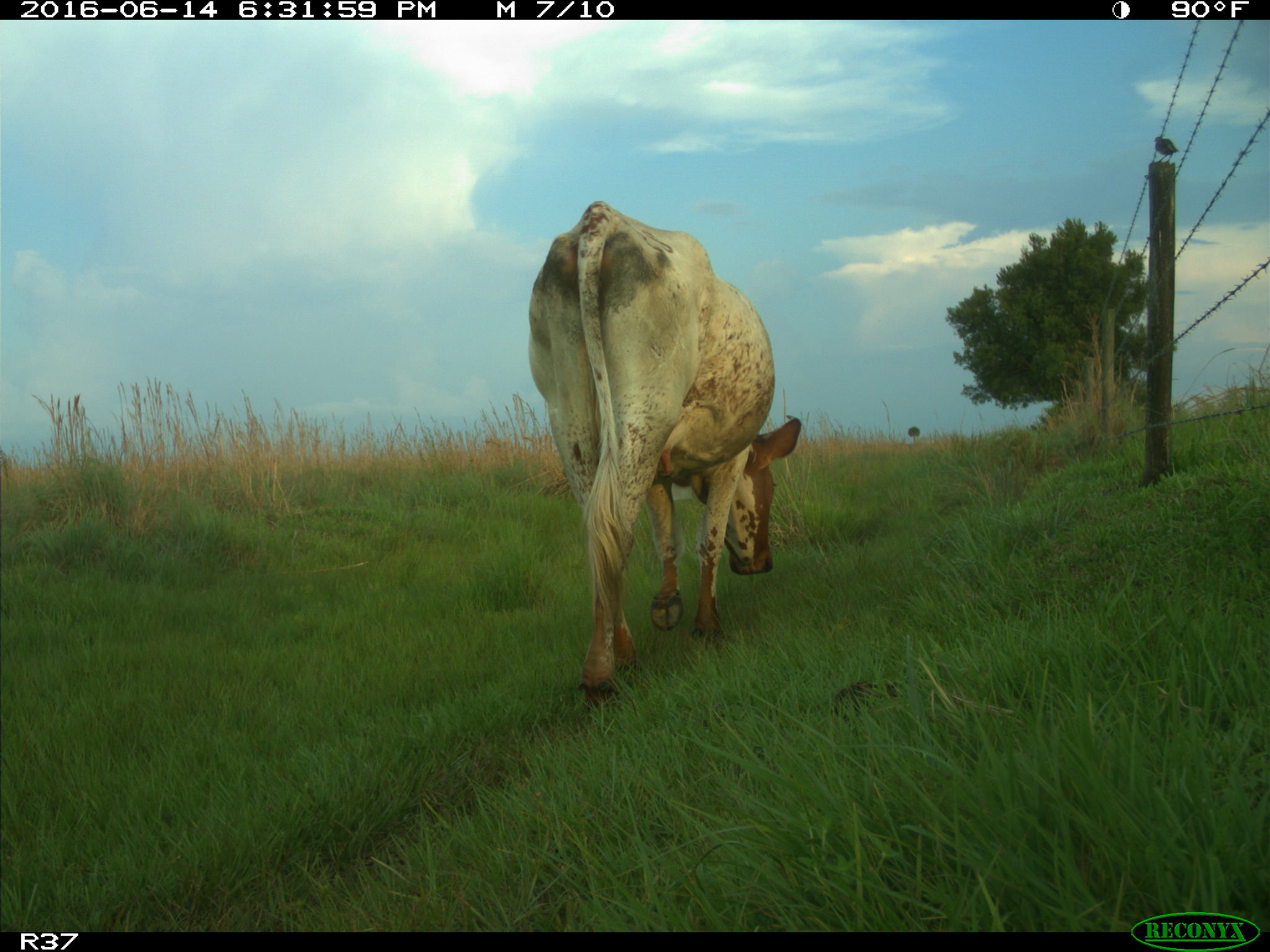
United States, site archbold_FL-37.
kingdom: Animalia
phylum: Chordata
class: Mammalia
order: Artiodactyla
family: Bovidae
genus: Bos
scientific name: Bos taurus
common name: domestic cow